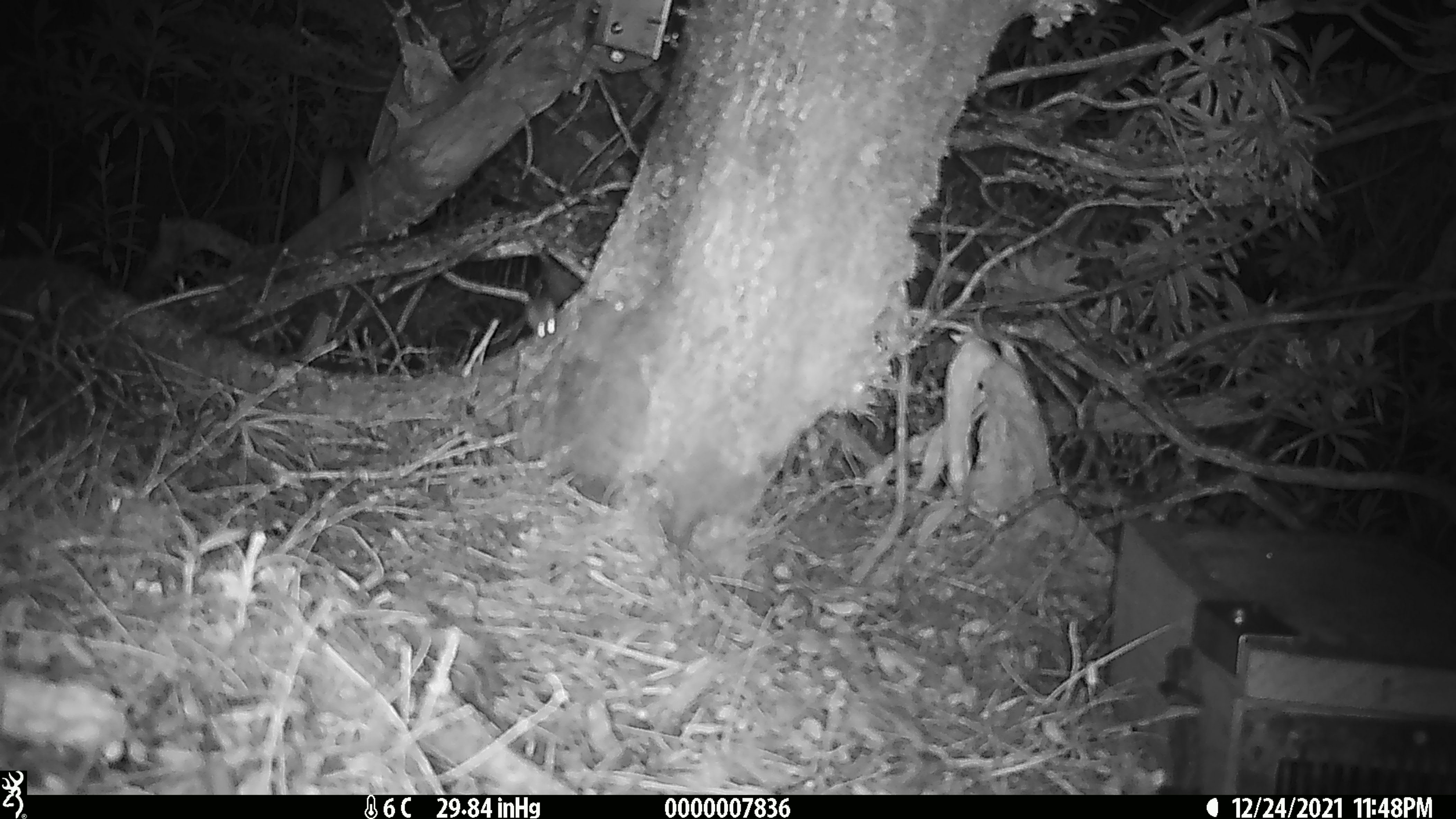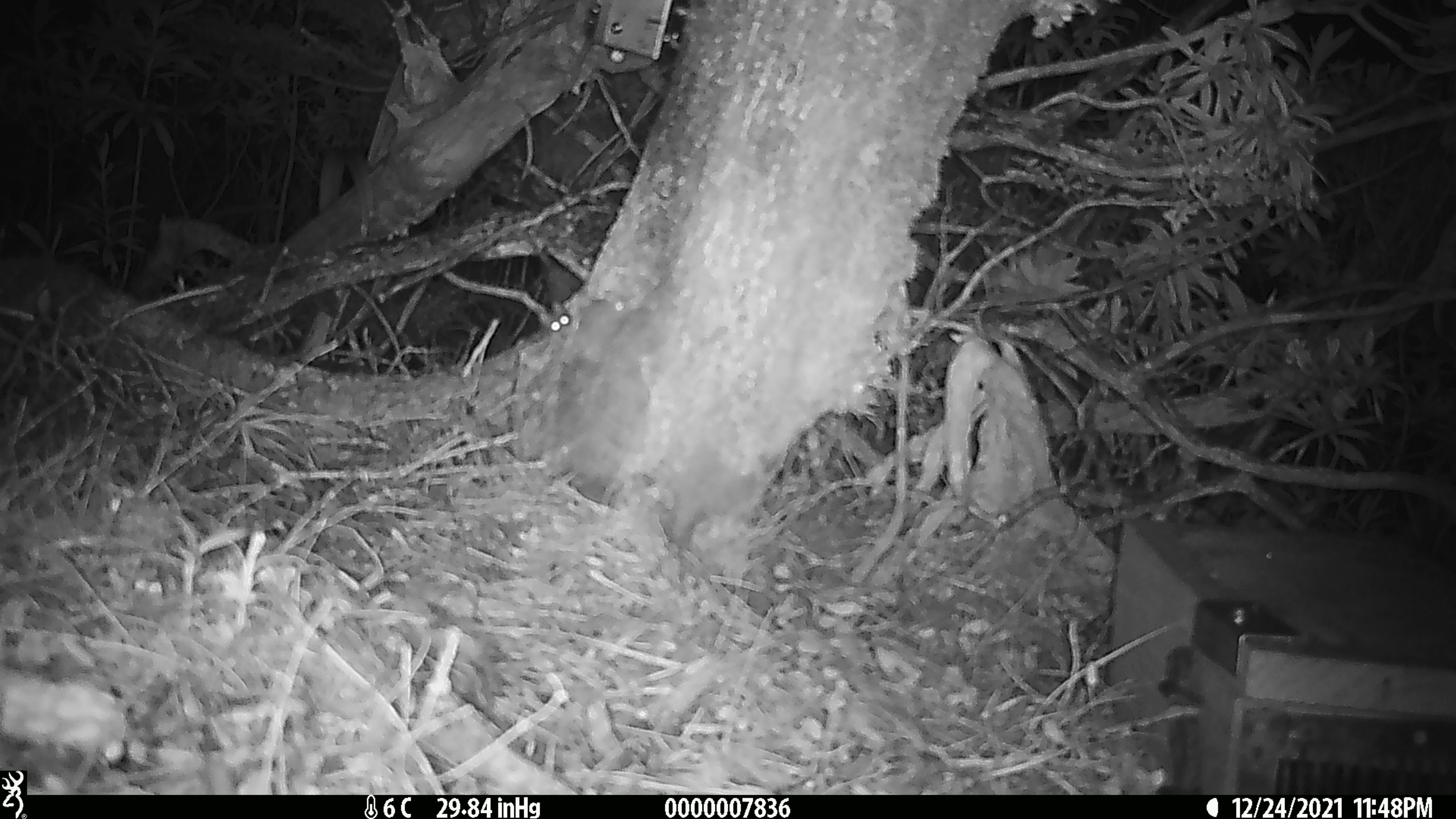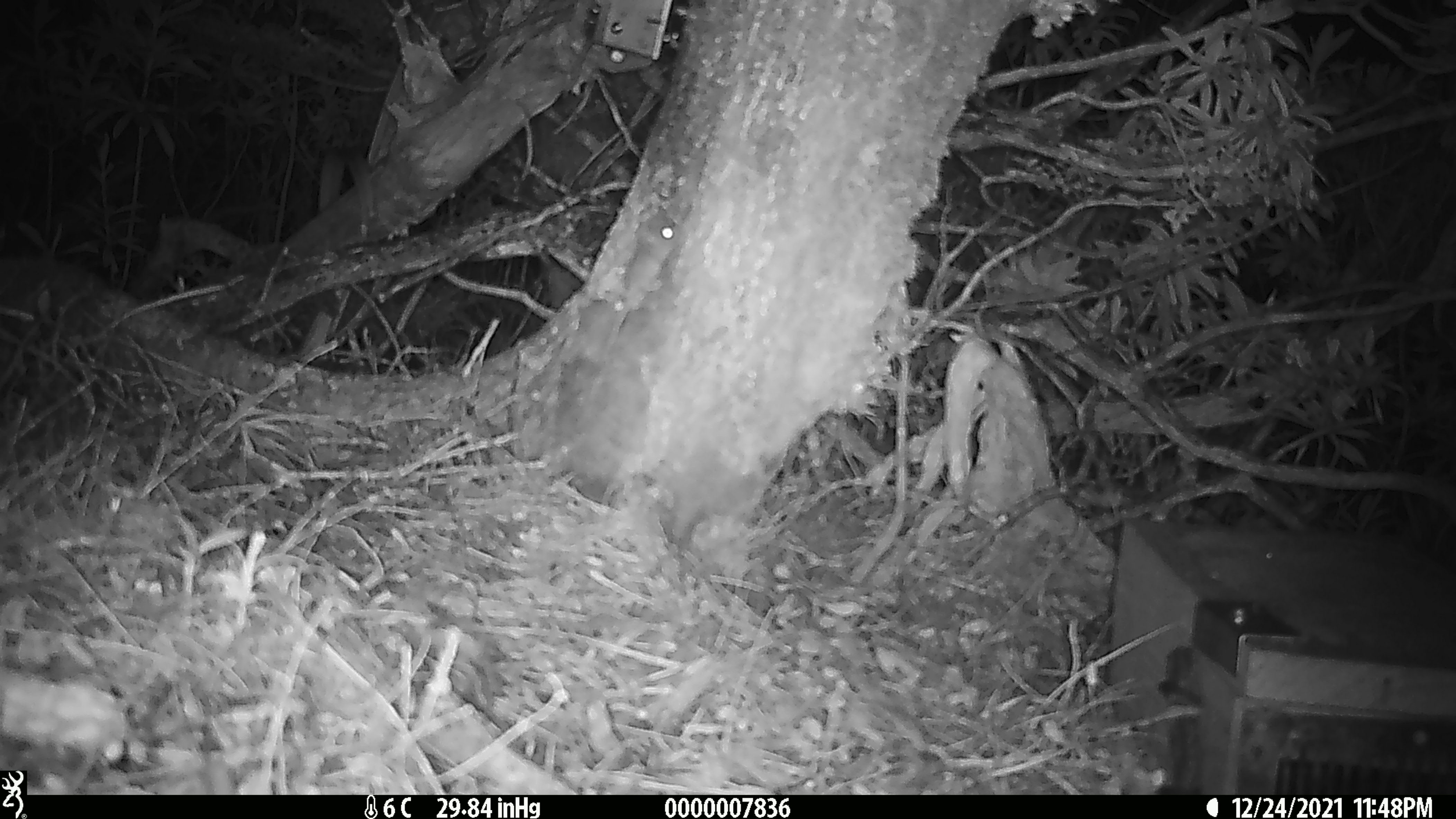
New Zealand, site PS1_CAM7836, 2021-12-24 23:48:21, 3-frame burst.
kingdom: Animalia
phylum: Chordata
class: Mammalia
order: Rodentia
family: Muridae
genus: Mus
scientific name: Mus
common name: mouse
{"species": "mouse (Mus)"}